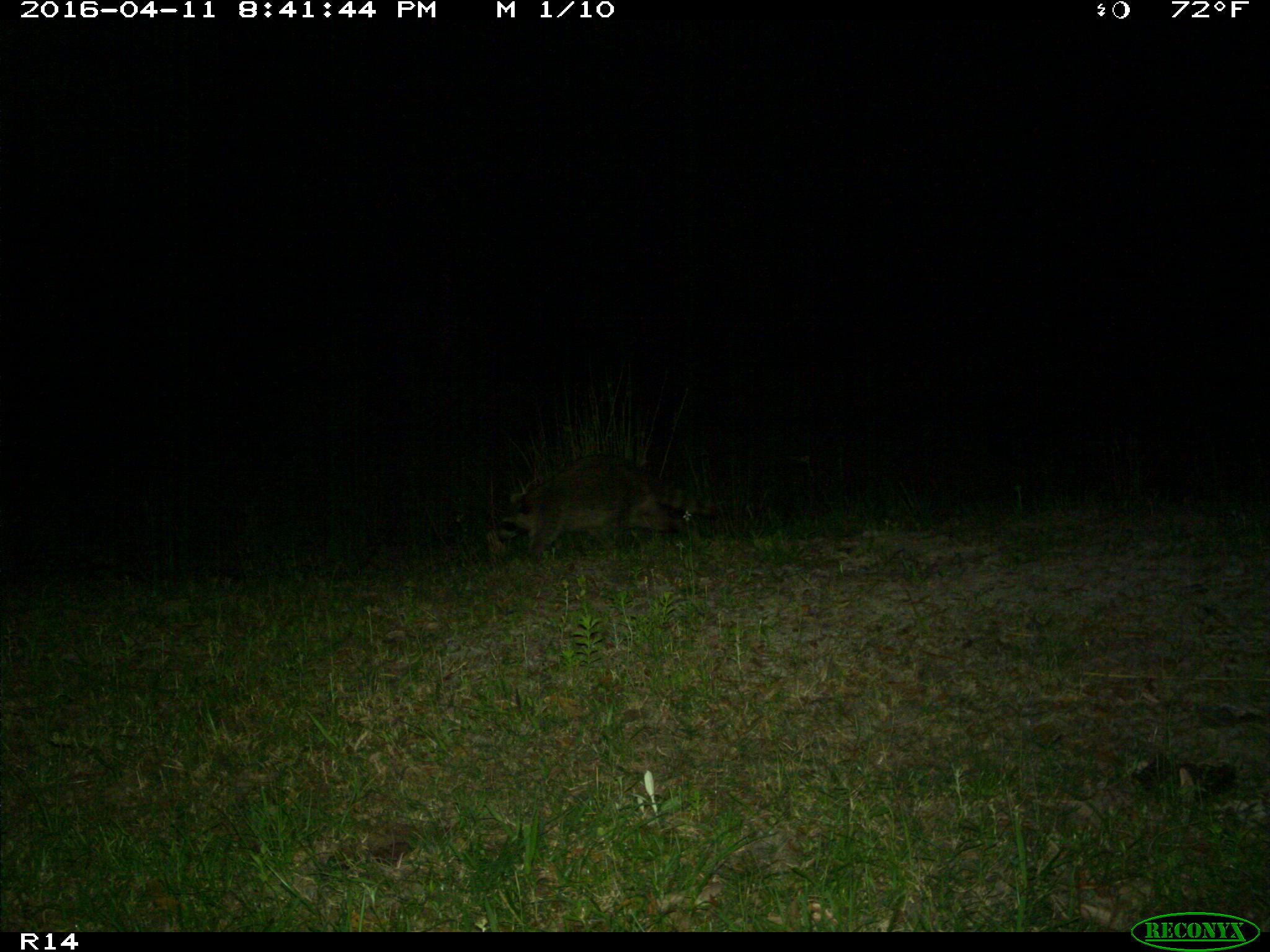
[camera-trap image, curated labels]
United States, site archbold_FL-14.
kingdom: Animalia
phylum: Chordata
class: Mammalia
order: Carnivora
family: Procyonidae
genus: Procyon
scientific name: Procyon lotor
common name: common raccoon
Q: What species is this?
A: Procyon lotor (common raccoon).